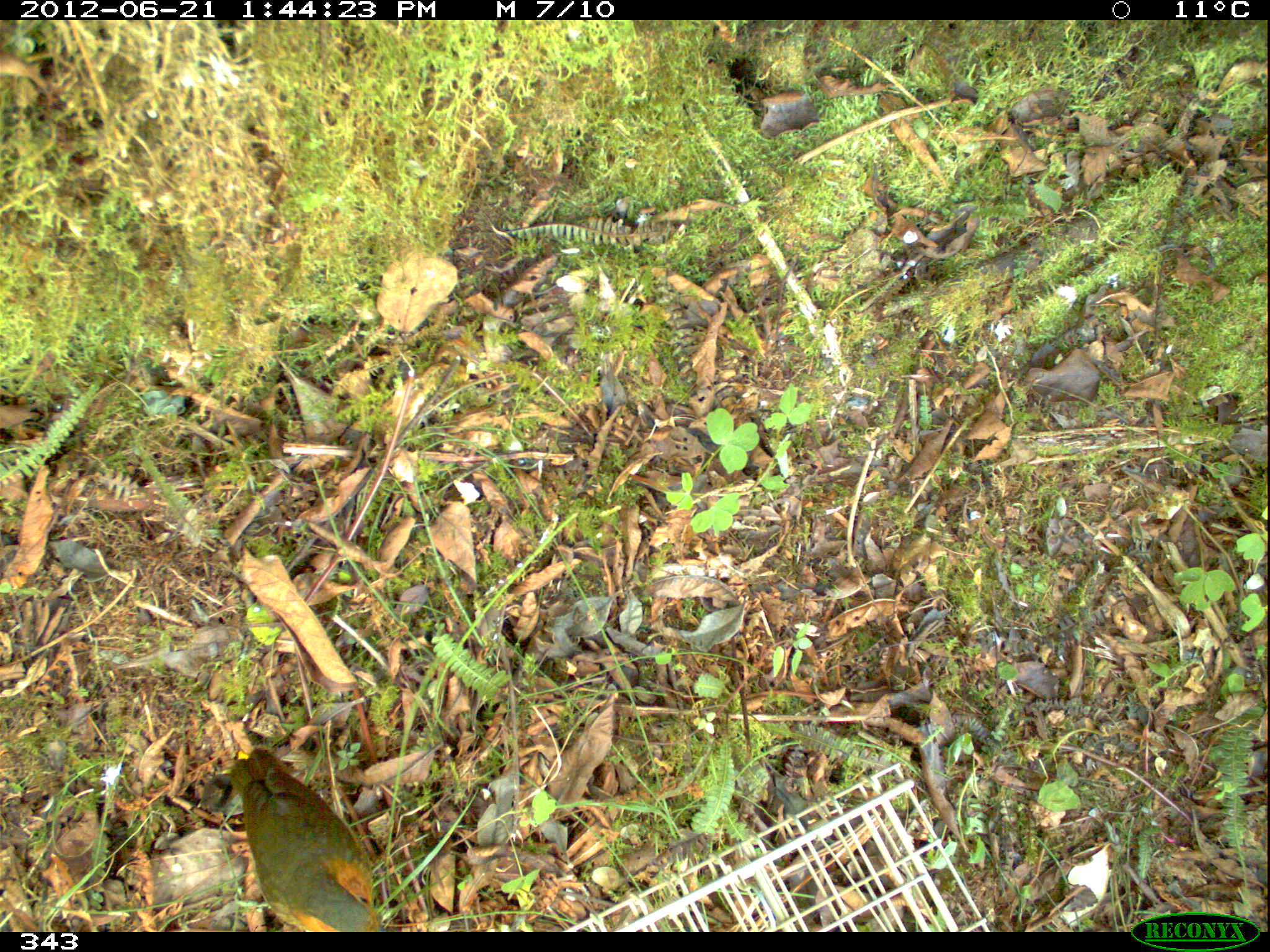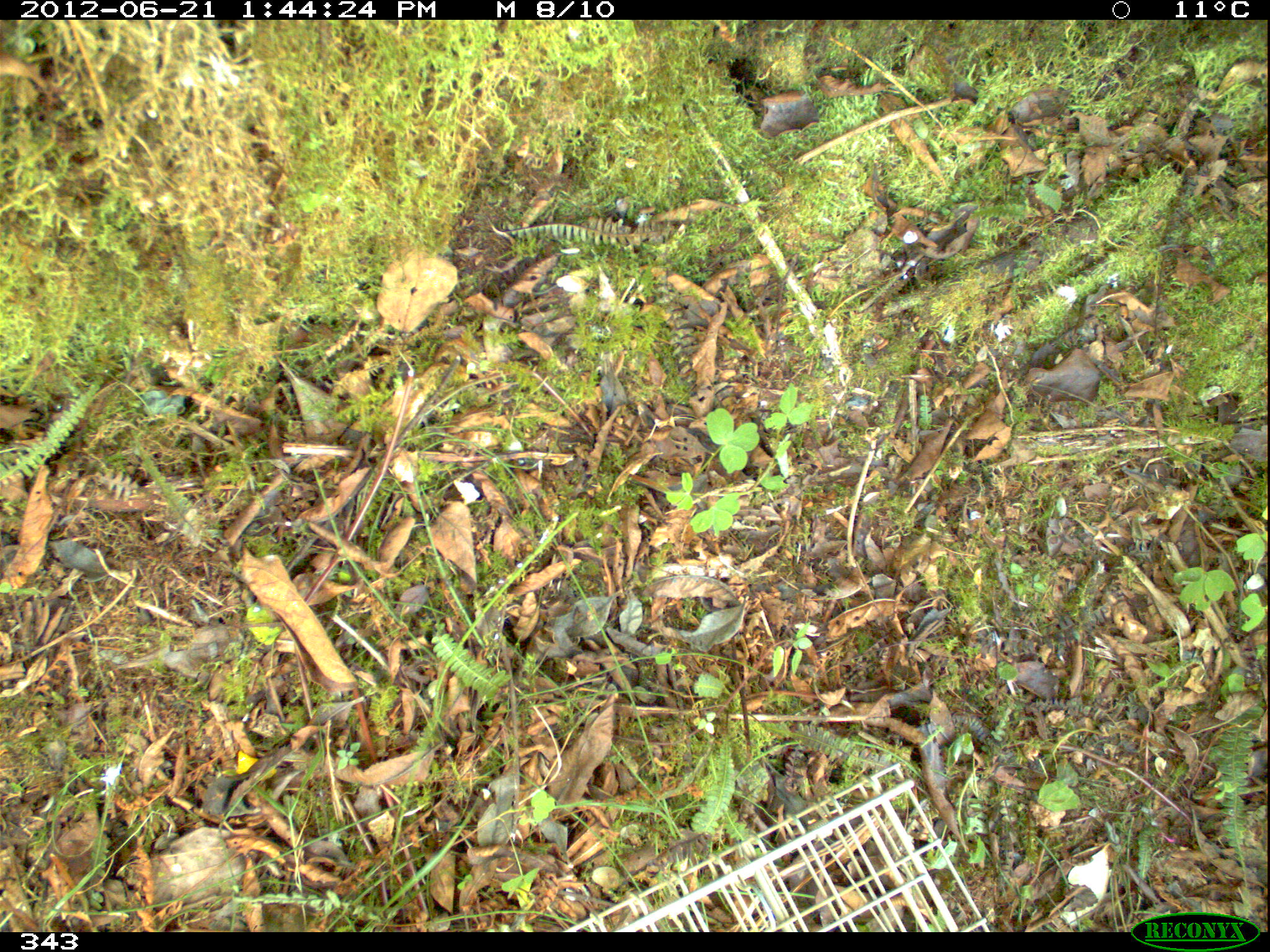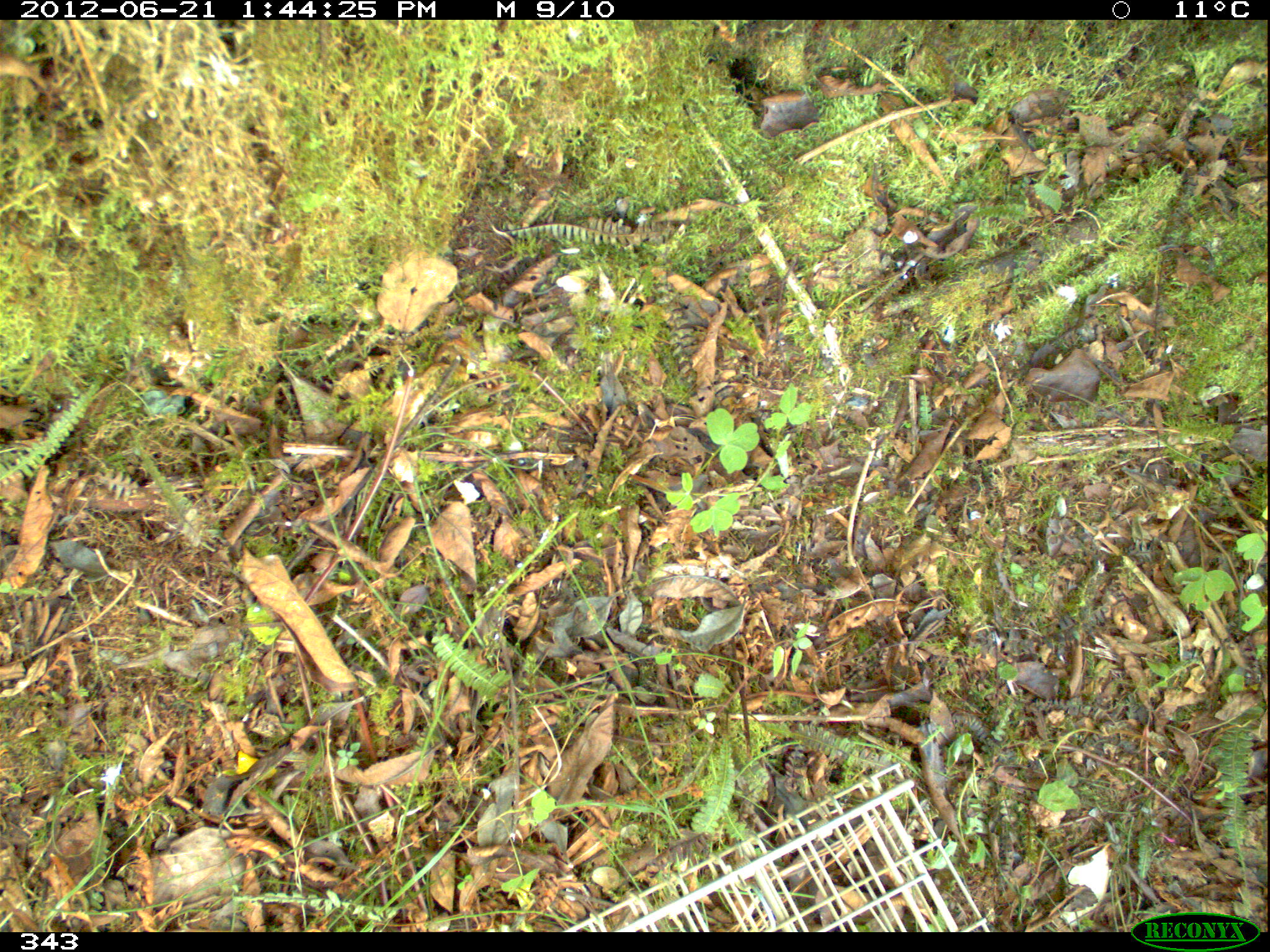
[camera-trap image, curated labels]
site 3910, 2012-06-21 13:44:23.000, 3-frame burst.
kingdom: Animalia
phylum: Chordata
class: Aves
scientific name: Aves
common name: bird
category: unknown bird